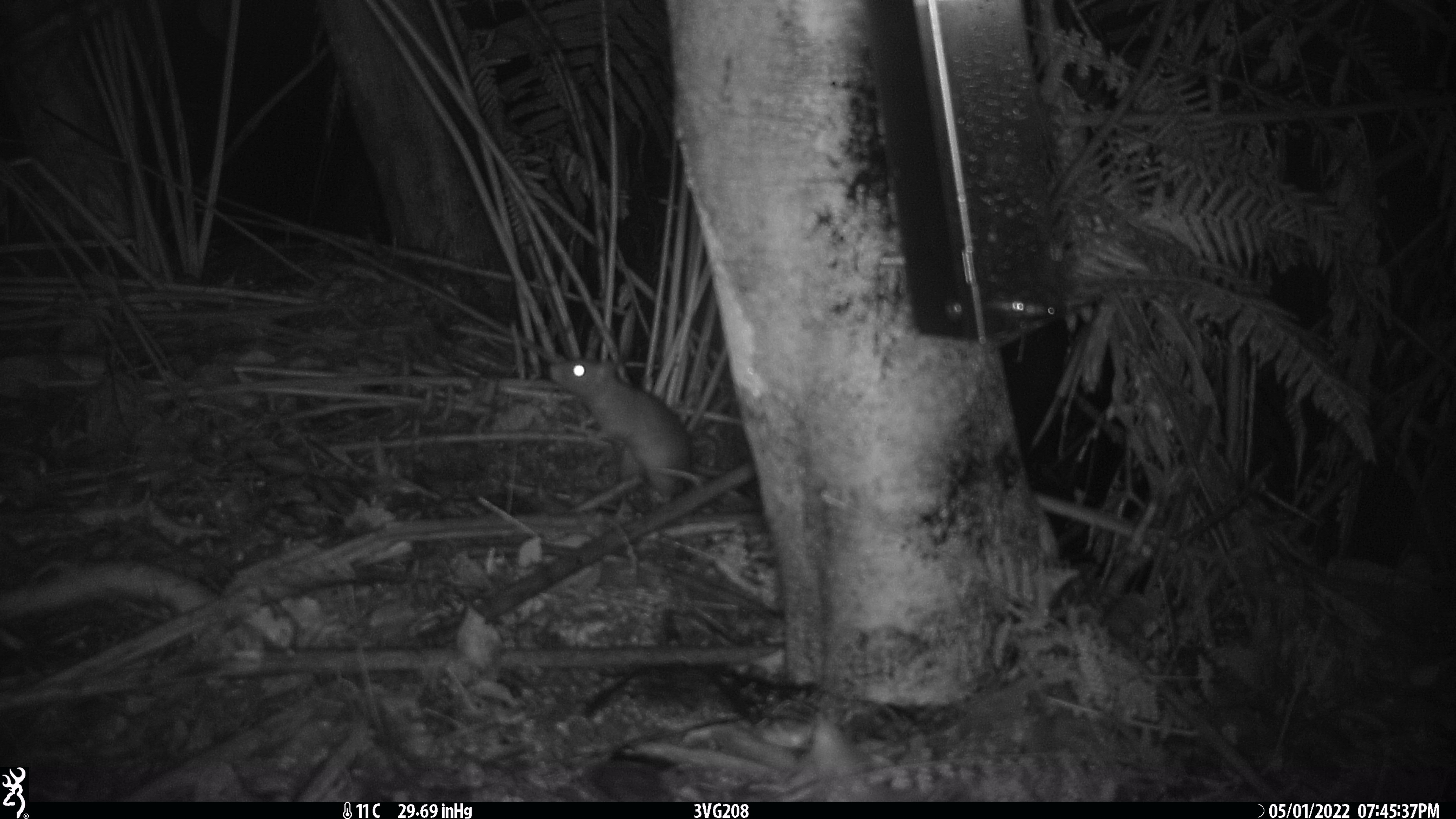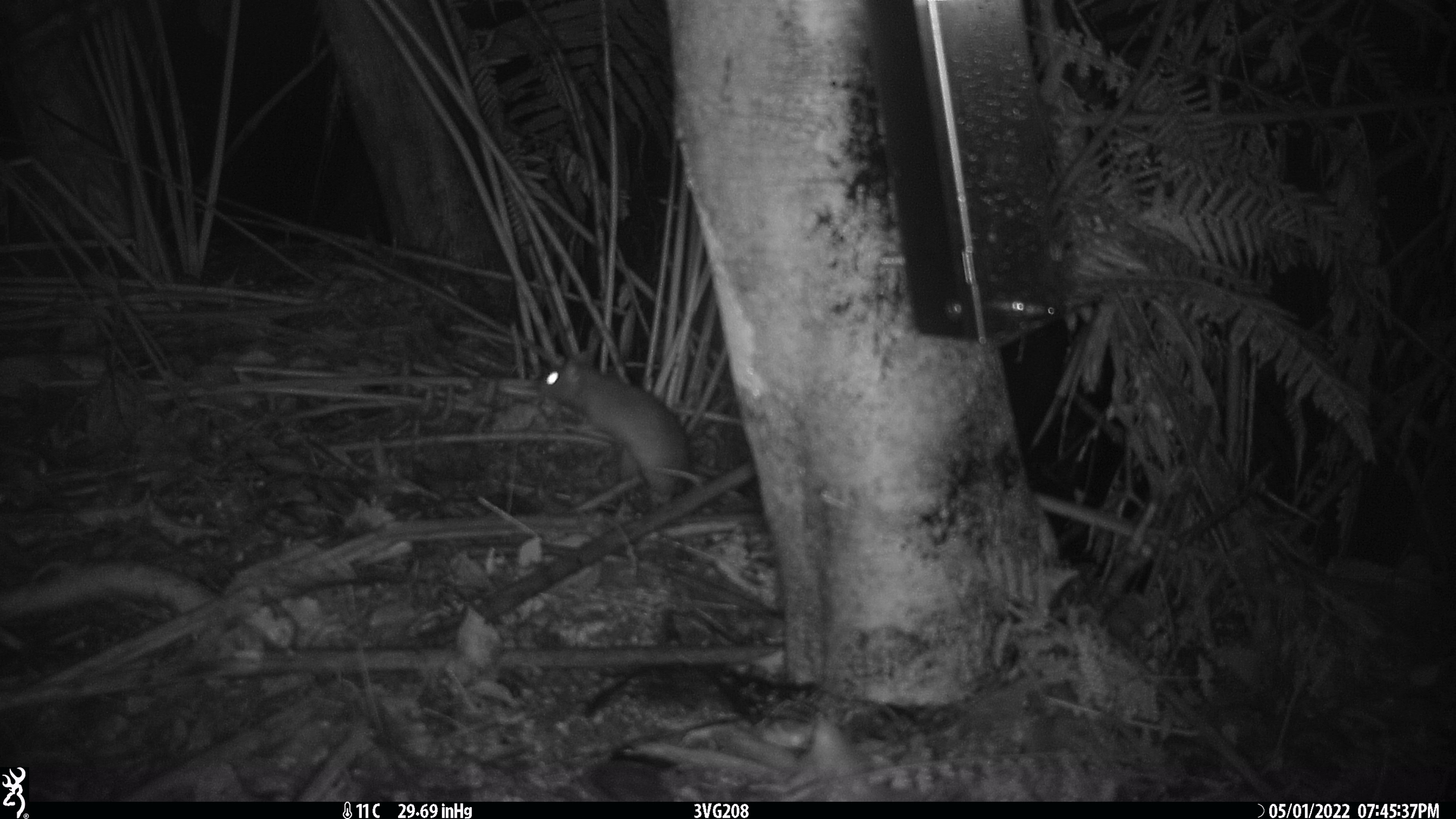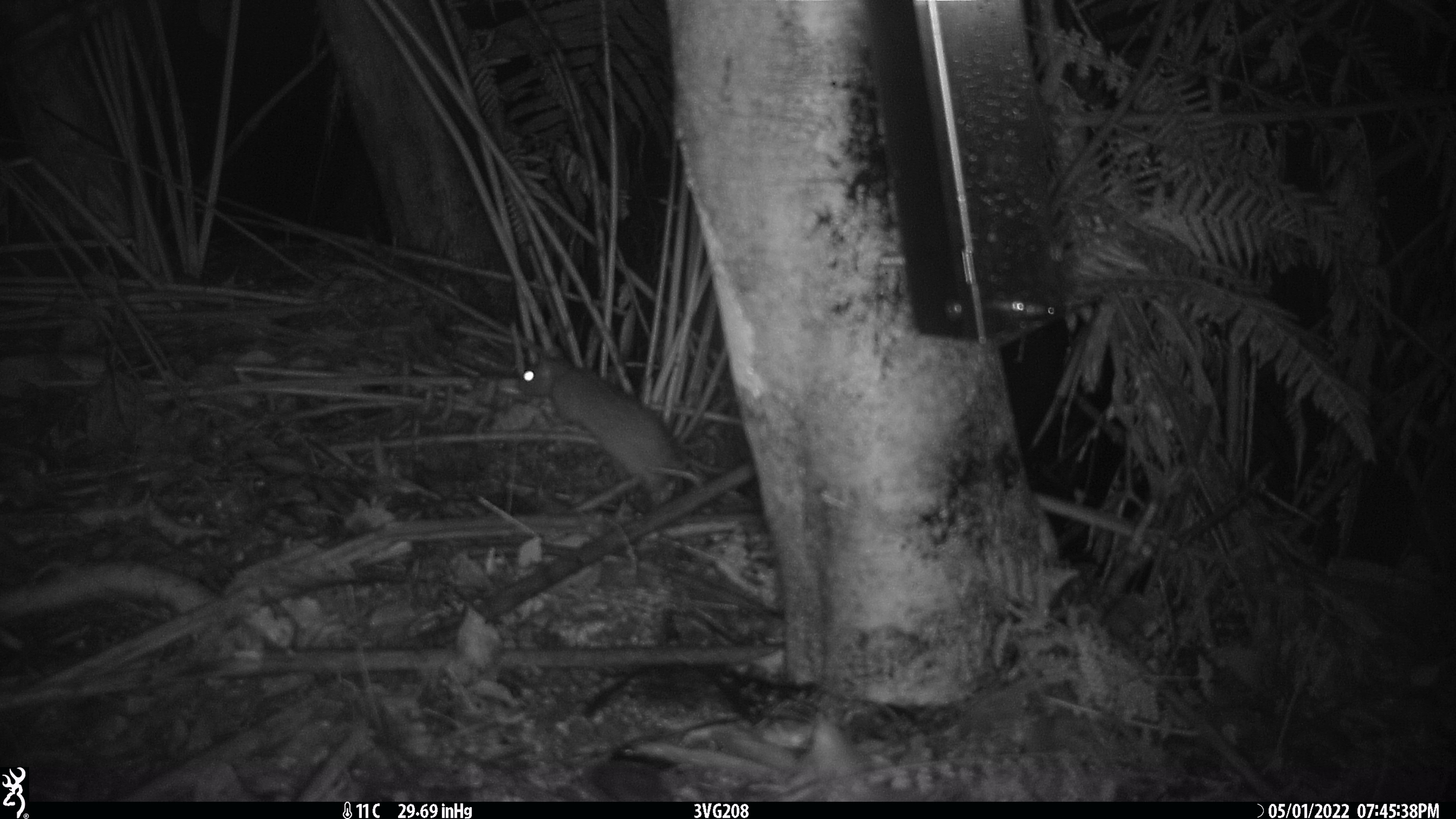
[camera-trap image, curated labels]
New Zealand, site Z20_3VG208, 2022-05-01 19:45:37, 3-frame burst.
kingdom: Animalia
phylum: Chordata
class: Mammalia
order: Rodentia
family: Muridae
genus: Rattus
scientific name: Rattus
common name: rat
Rat (Rattus).